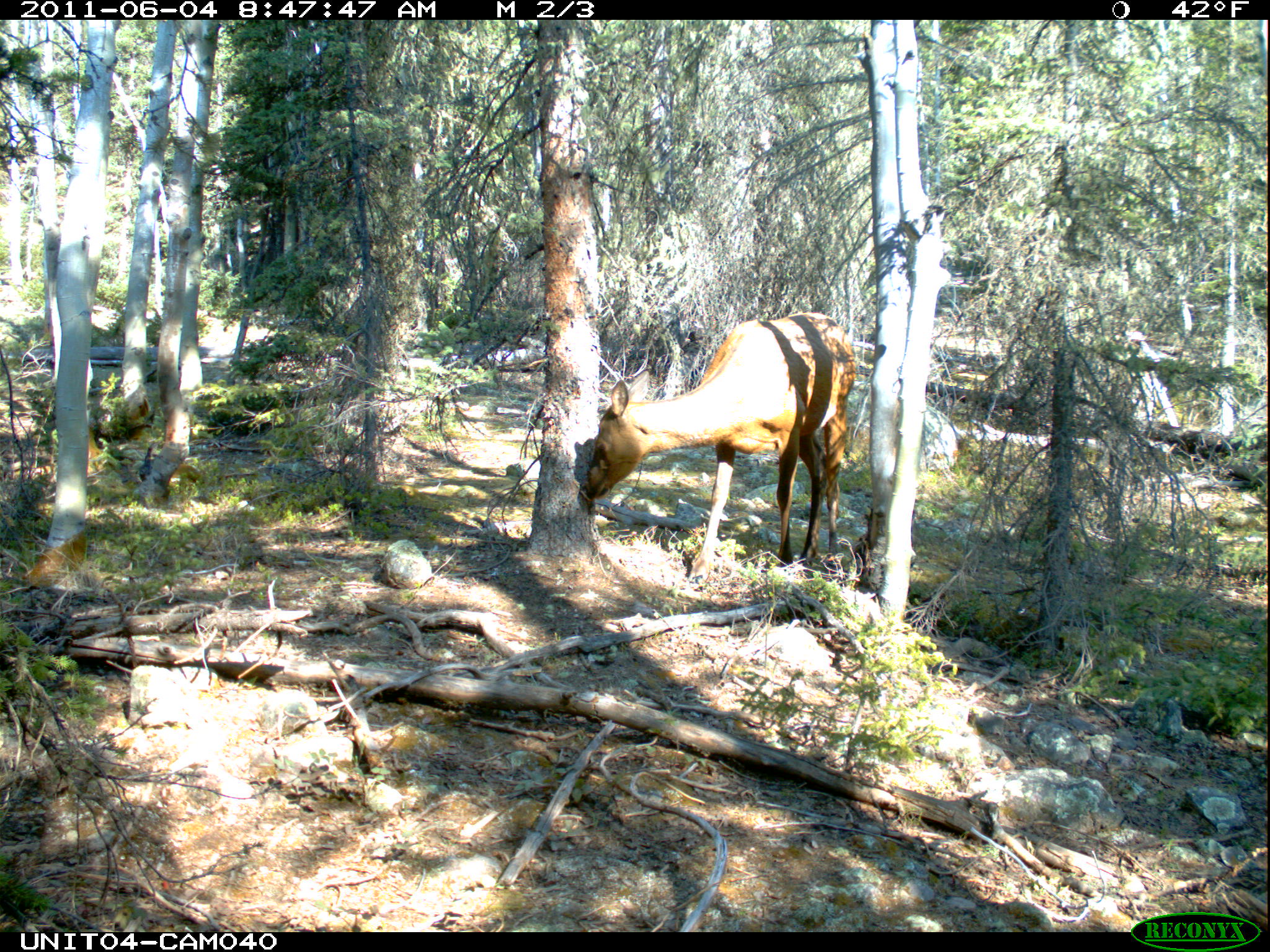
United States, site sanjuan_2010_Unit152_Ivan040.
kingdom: Animalia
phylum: Chordata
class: Mammalia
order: Artiodactyla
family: Cervidae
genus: Cervus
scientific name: Cervus elaphus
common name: red deer